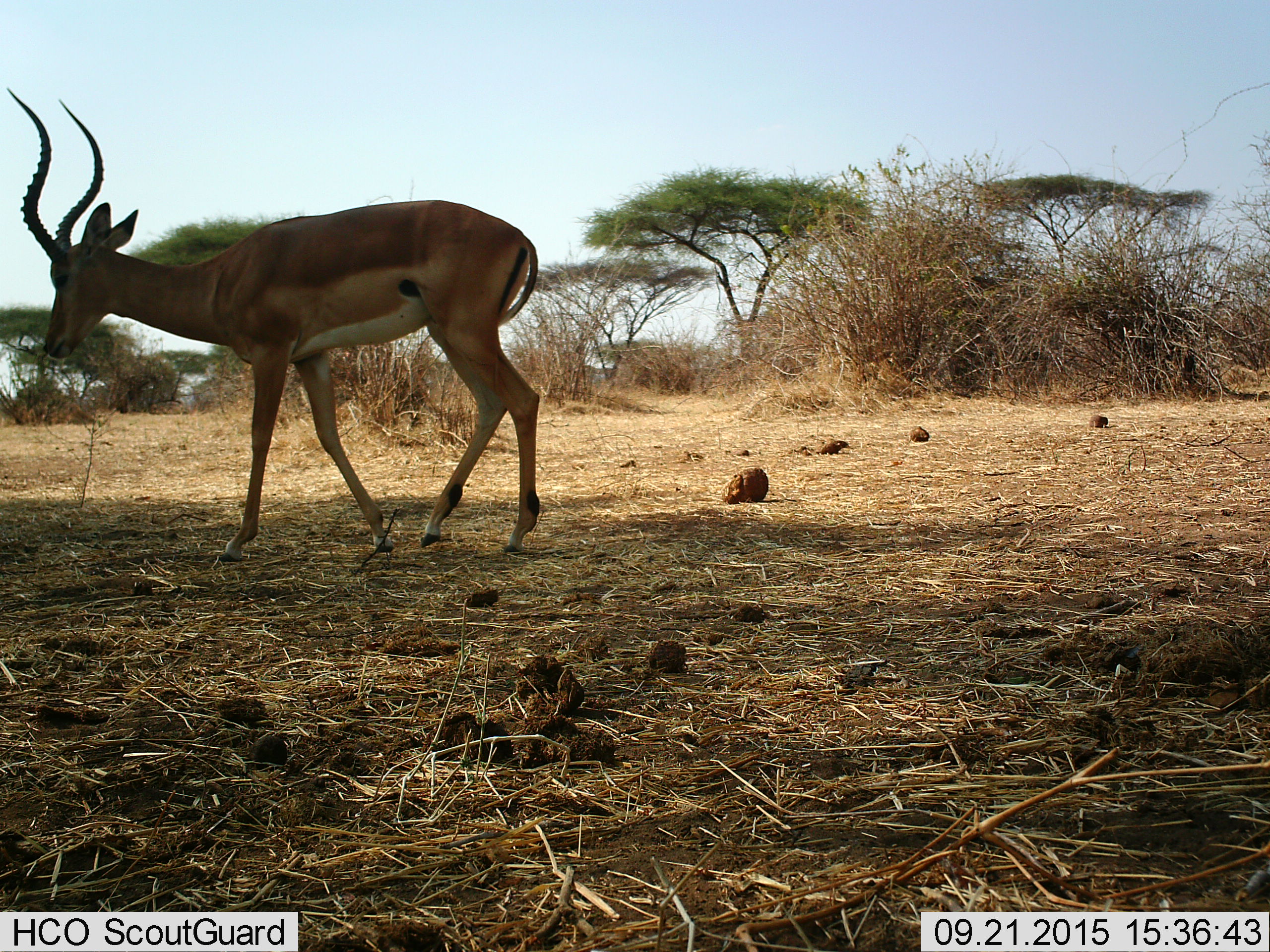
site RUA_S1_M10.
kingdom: Animalia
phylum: Chordata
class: Mammalia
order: Artiodactyla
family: Bovidae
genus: Aepyceros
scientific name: Aepyceros melampus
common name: impala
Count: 1.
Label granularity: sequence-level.